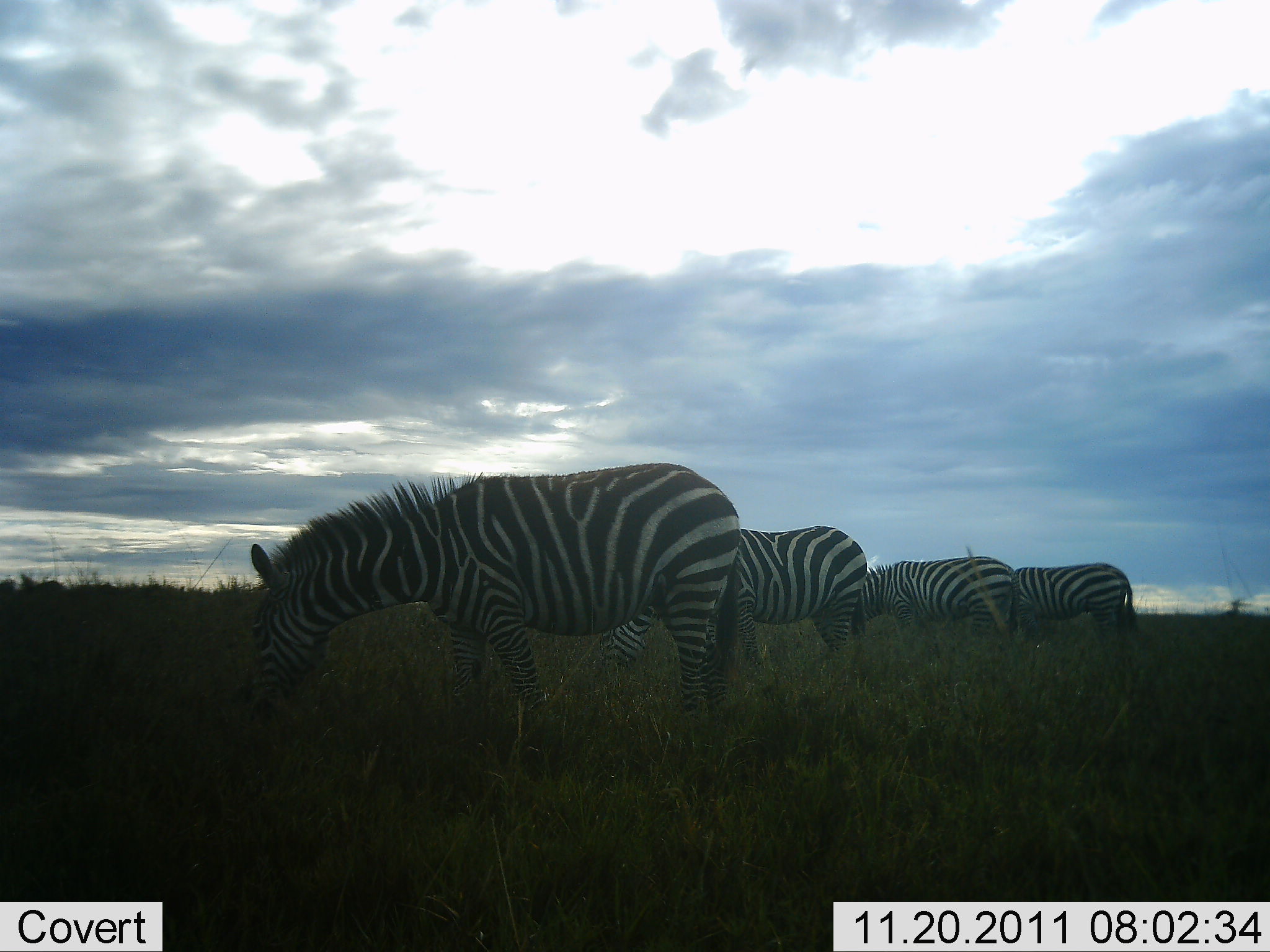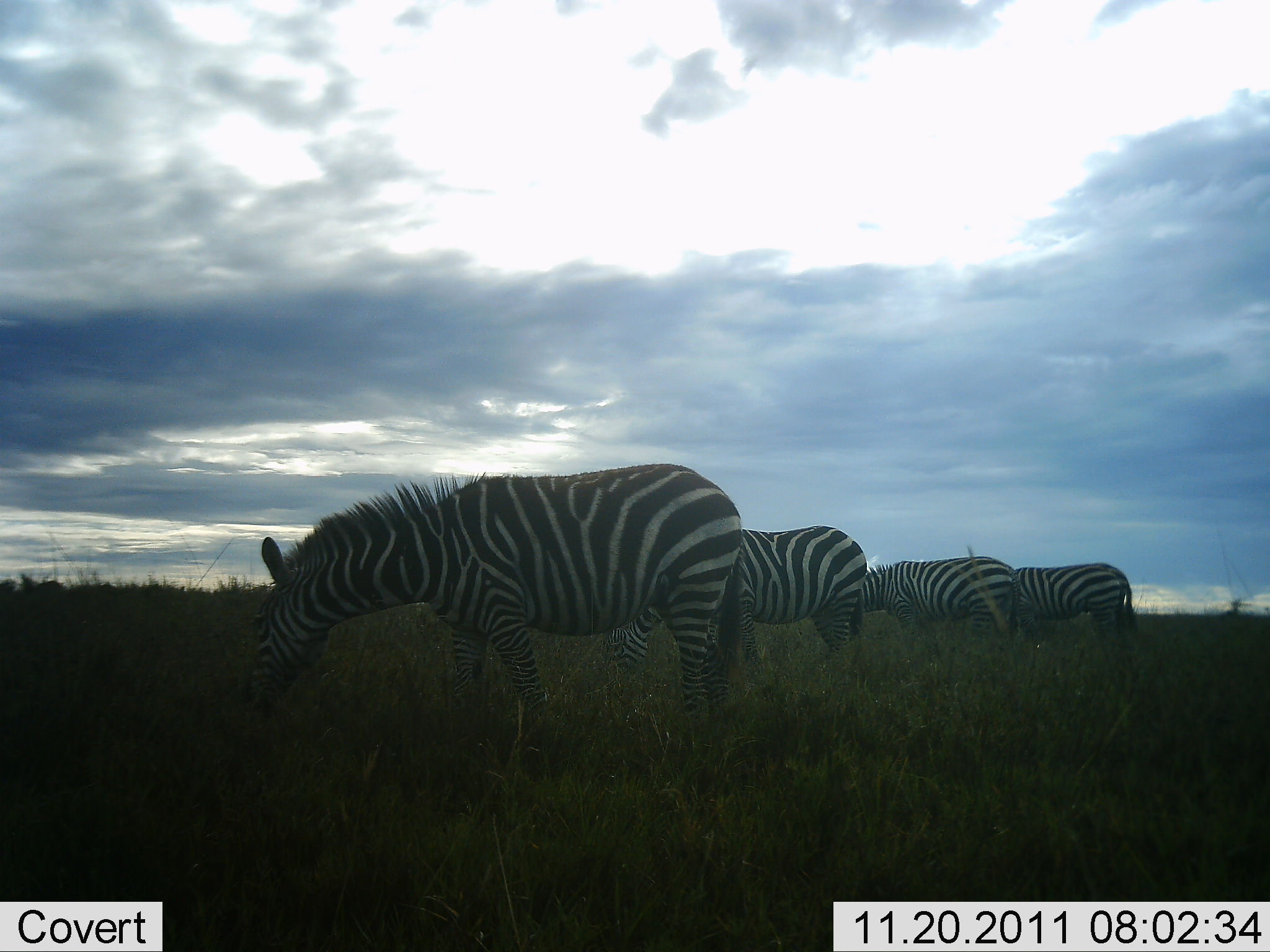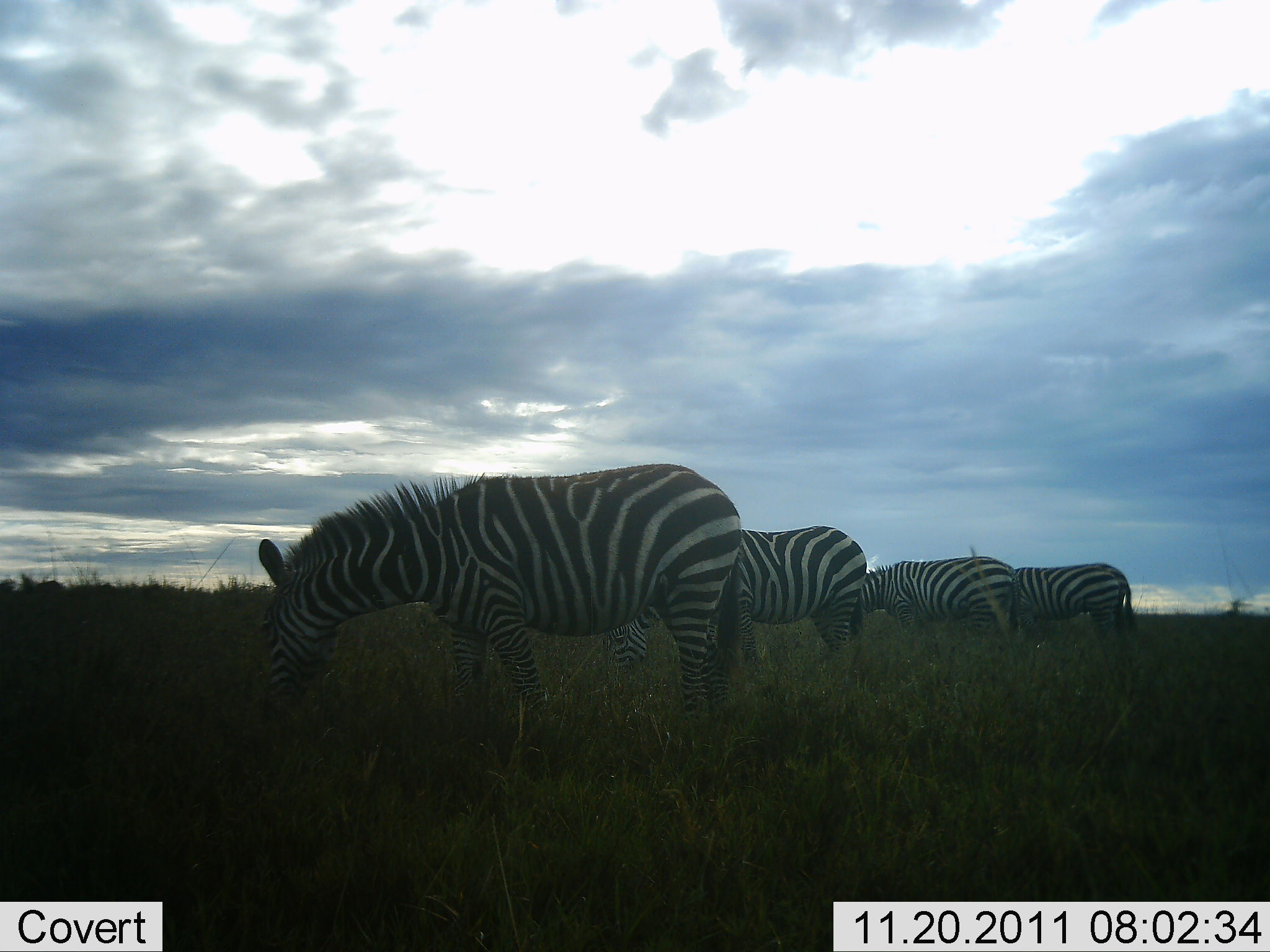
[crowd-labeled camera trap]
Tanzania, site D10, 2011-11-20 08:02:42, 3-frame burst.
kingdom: Animalia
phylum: Chordata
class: Mammalia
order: Perissodactyla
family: Equidae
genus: Equus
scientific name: Equus quagga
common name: plains zebra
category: zebra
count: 4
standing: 18%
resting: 0%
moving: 0%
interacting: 0%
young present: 0%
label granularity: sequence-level